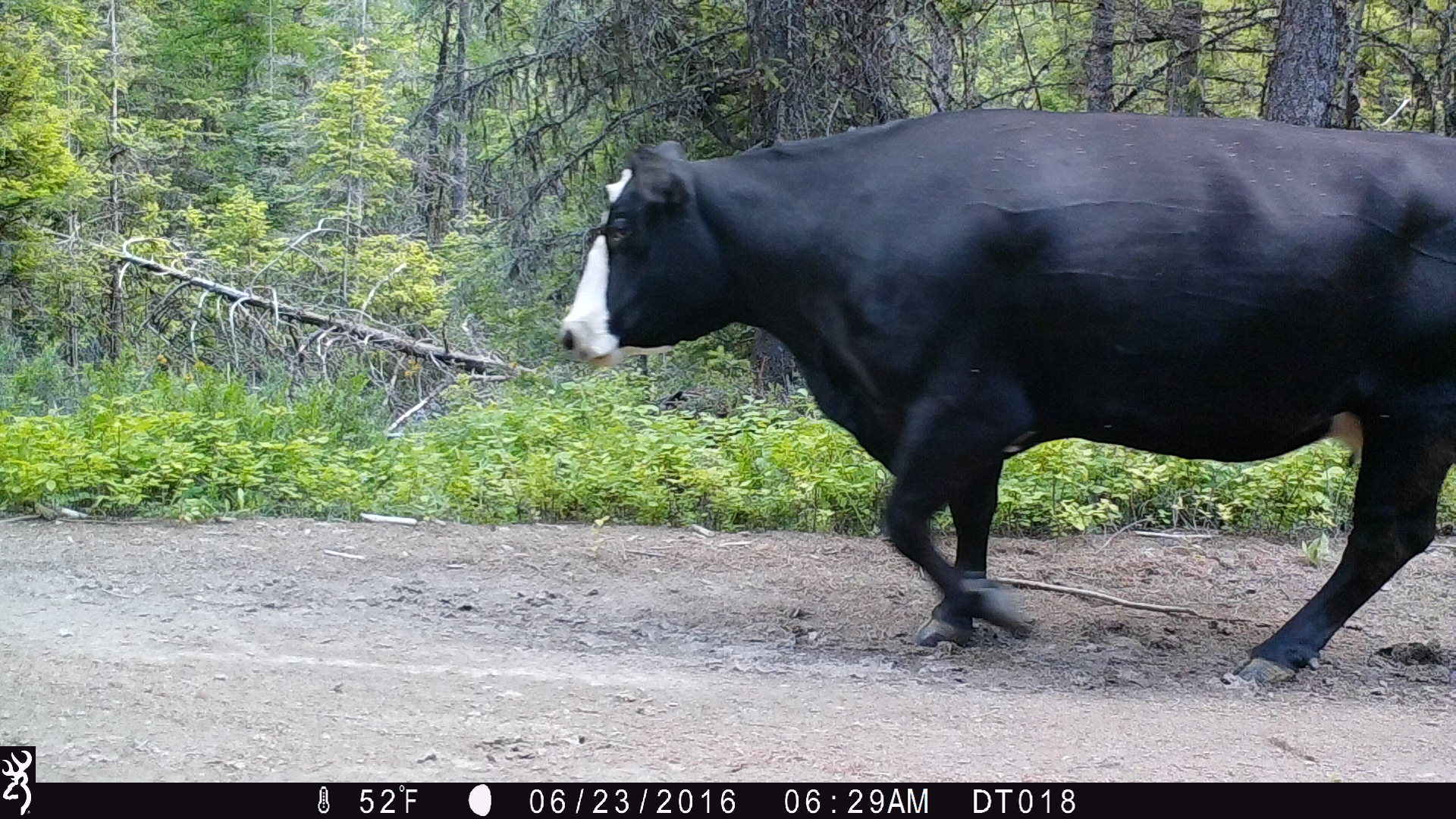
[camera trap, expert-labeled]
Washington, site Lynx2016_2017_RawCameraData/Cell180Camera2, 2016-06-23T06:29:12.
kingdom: Animalia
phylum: Chordata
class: Mammalia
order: Artiodactyla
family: Bovidae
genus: Bos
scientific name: Bos taurus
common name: domestic cattle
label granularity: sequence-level